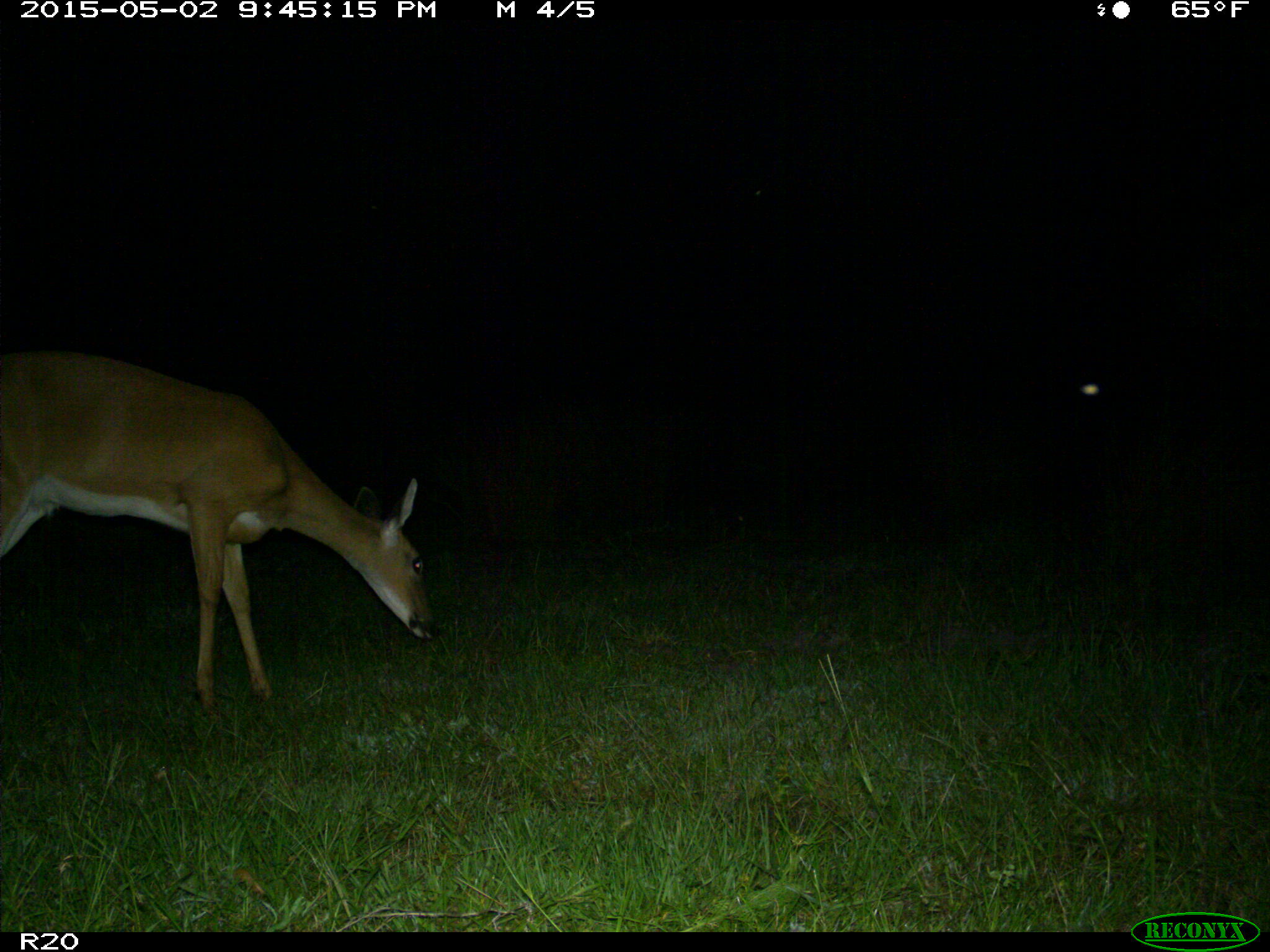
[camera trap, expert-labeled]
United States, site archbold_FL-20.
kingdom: Animalia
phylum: Chordata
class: Mammalia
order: Artiodactyla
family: Cervidae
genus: Odocoileus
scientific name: Odocoileus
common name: deer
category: unidentified deer